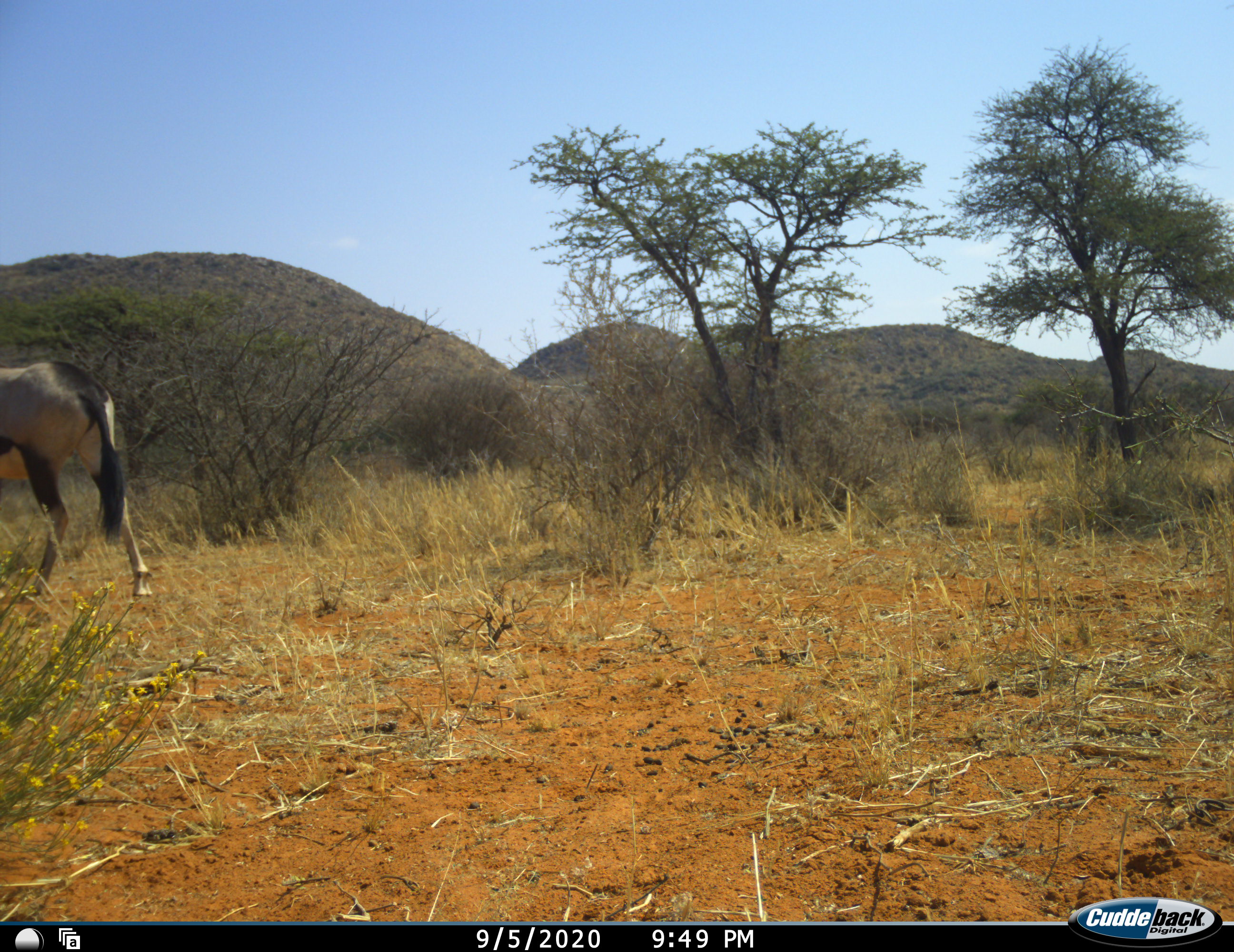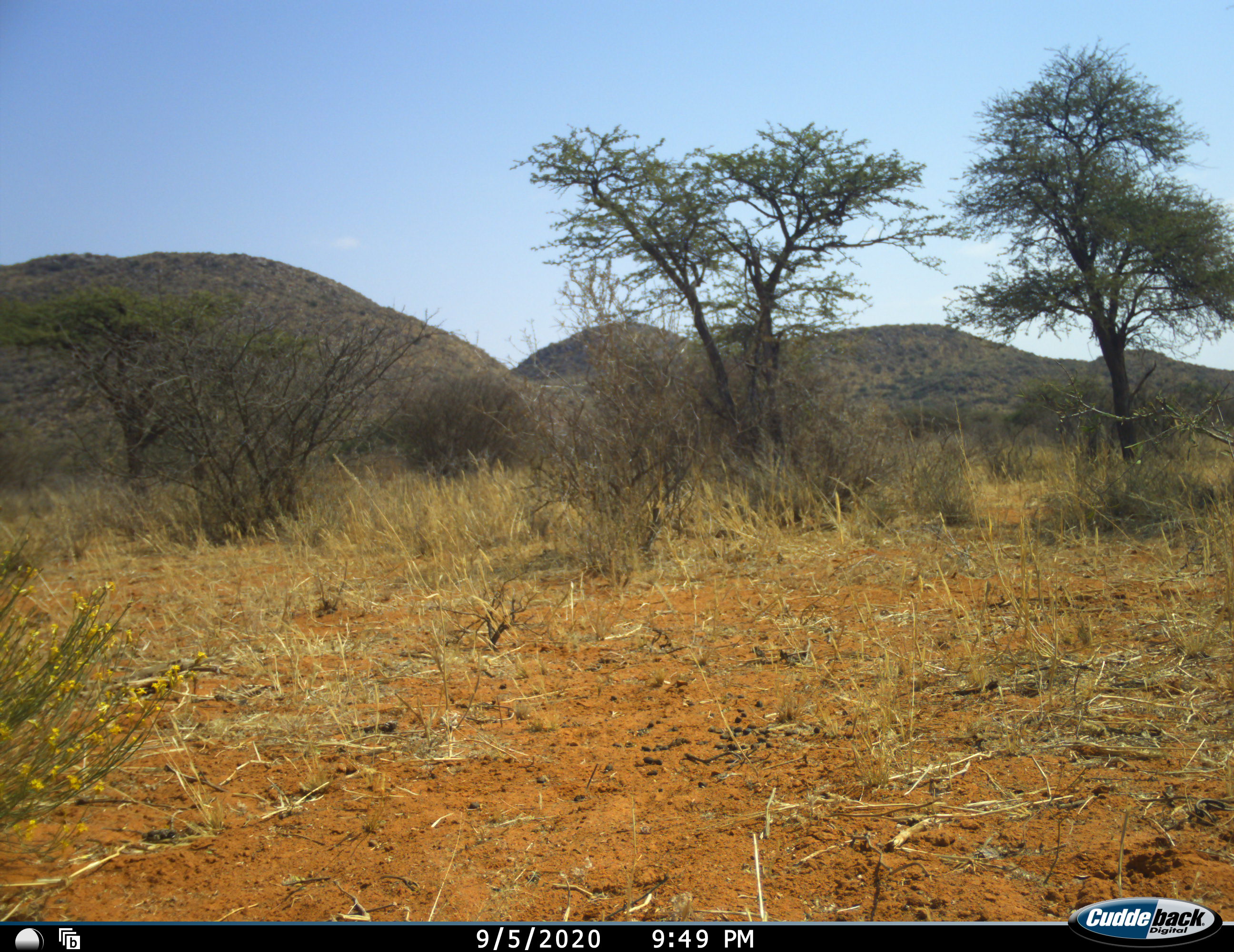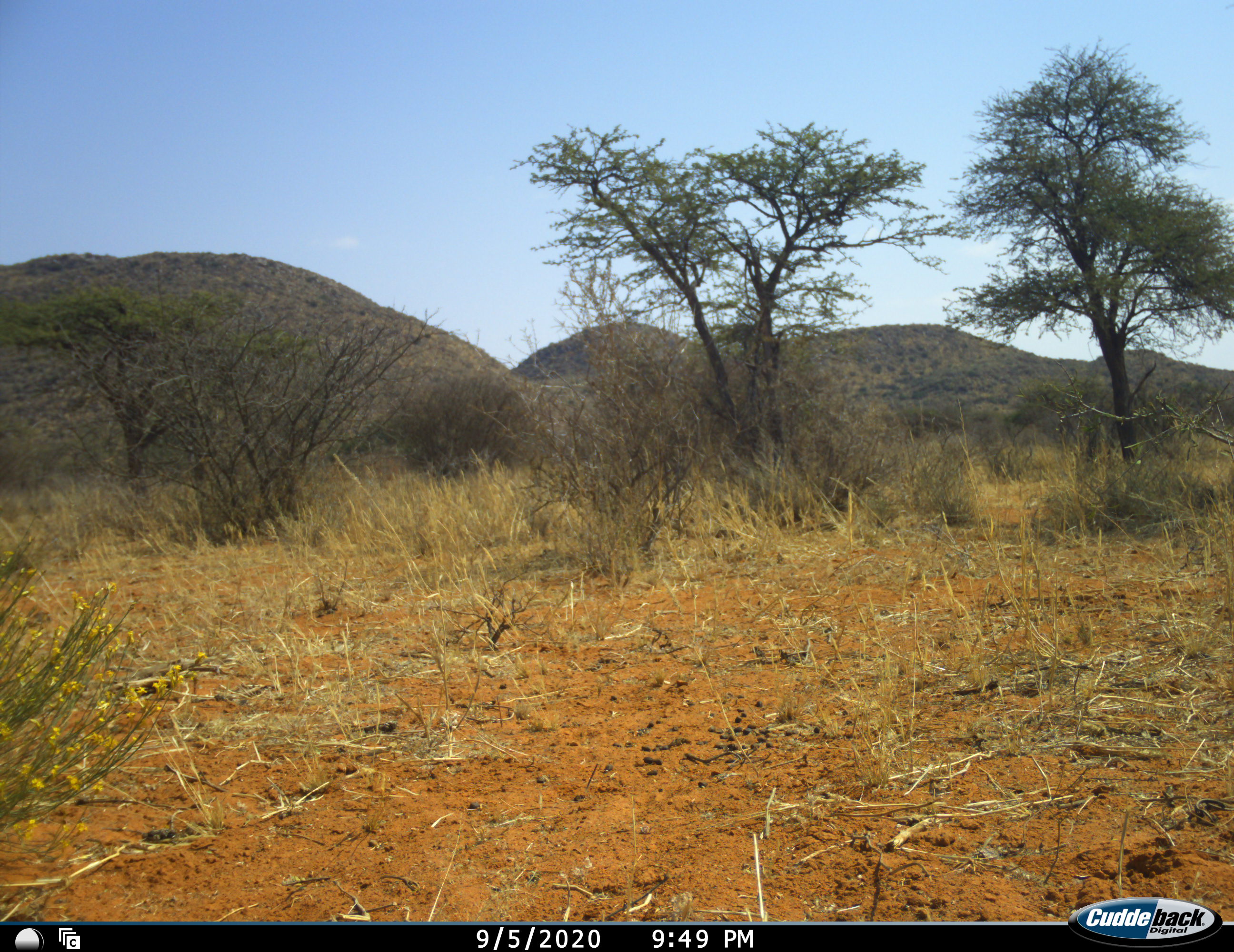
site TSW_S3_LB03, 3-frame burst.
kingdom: Animalia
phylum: Chordata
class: Mammalia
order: Artiodactyla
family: Bovidae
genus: Oryx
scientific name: Oryx gazella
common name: gemsbok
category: oryx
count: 1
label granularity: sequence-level